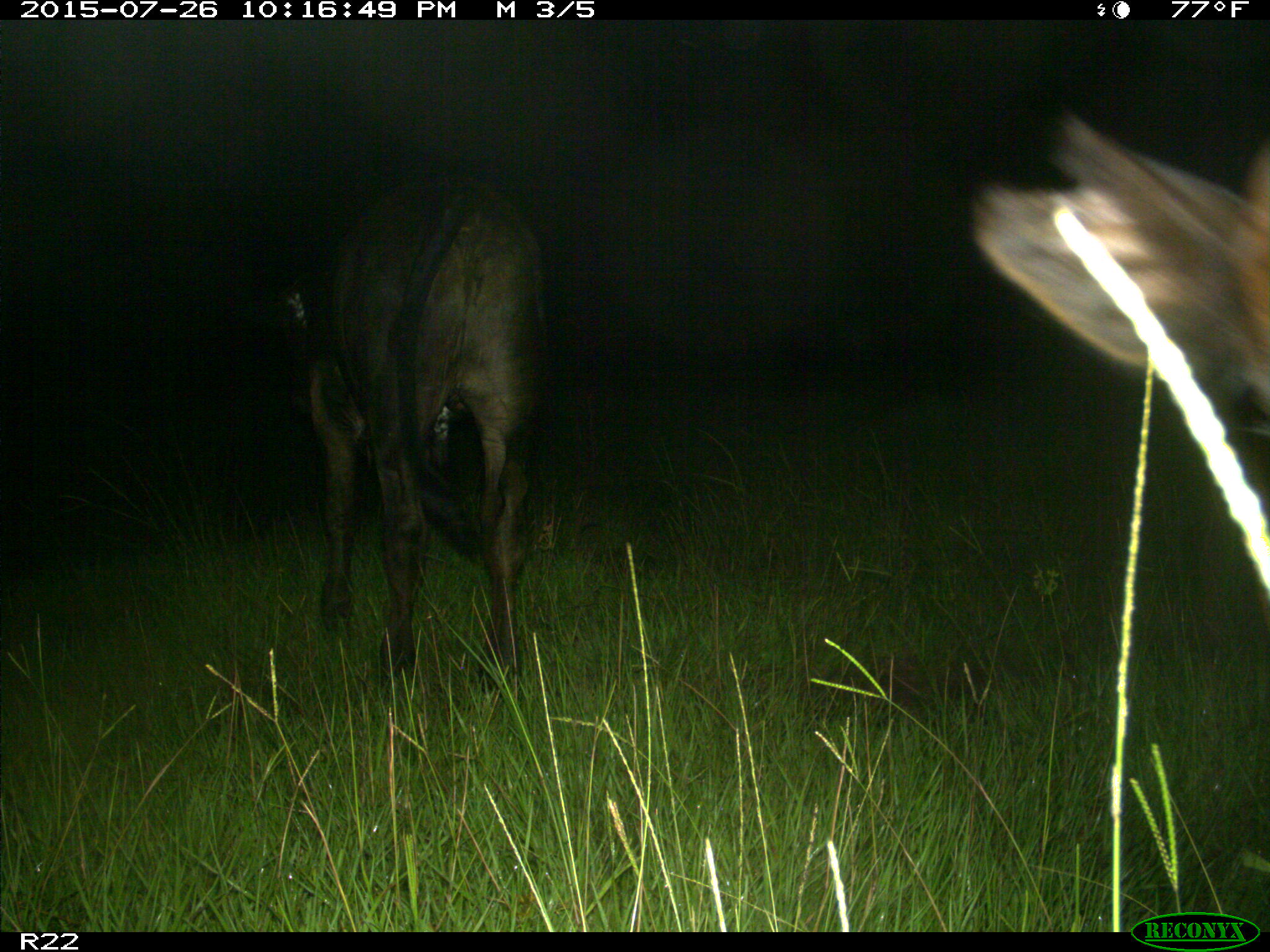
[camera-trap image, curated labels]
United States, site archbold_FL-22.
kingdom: Animalia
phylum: Chordata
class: Mammalia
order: Artiodactyla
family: Bovidae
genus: Bos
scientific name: Bos taurus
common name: domestic cow